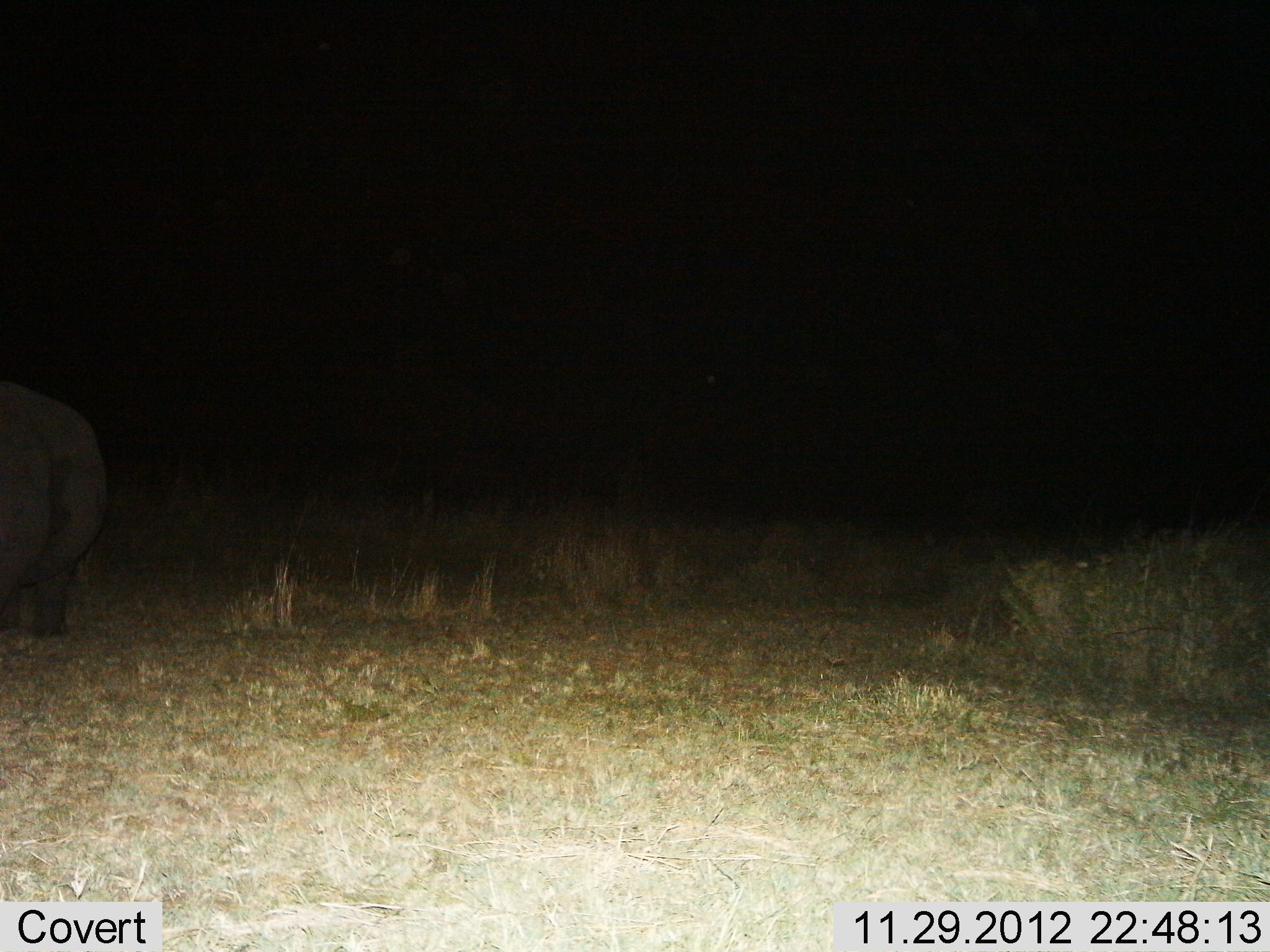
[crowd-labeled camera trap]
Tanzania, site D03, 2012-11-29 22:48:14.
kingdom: Animalia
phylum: Chordata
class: Mammalia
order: Artiodactyla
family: Hippopotamidae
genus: Hippopotamus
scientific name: Hippopotamus amphibius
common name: hippopotamus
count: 1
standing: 89%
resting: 0%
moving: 6%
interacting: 0%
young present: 0%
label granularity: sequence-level